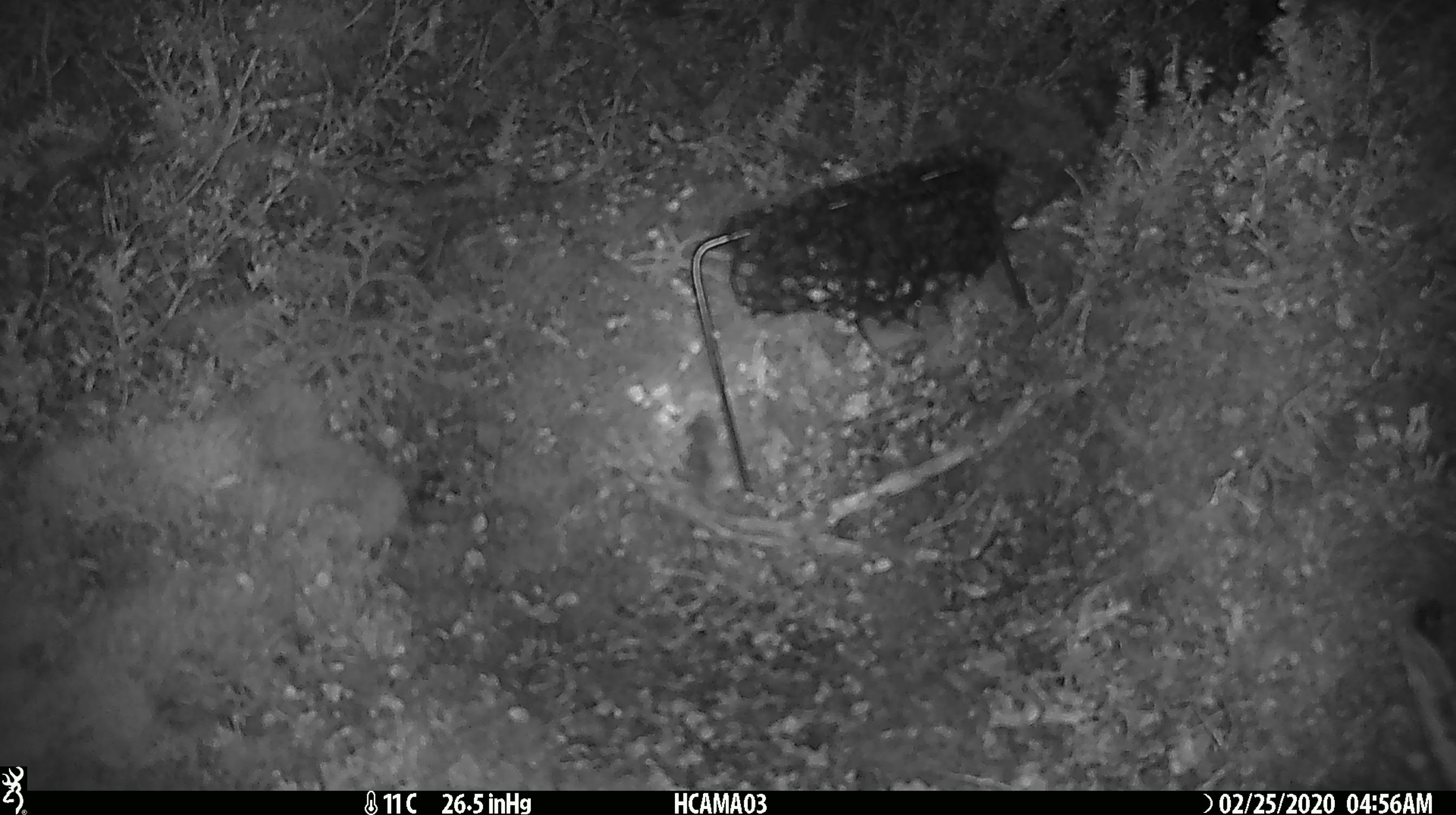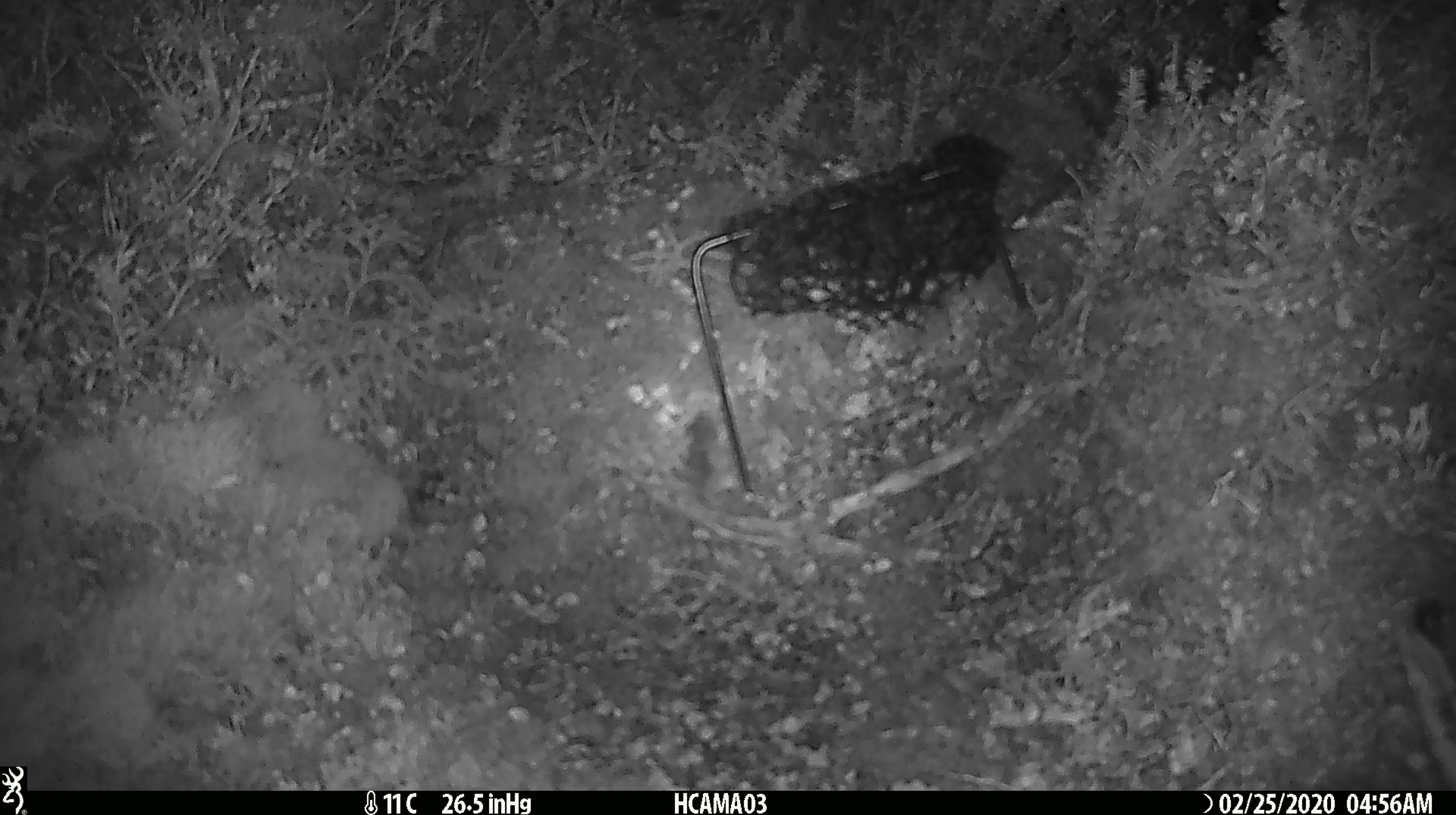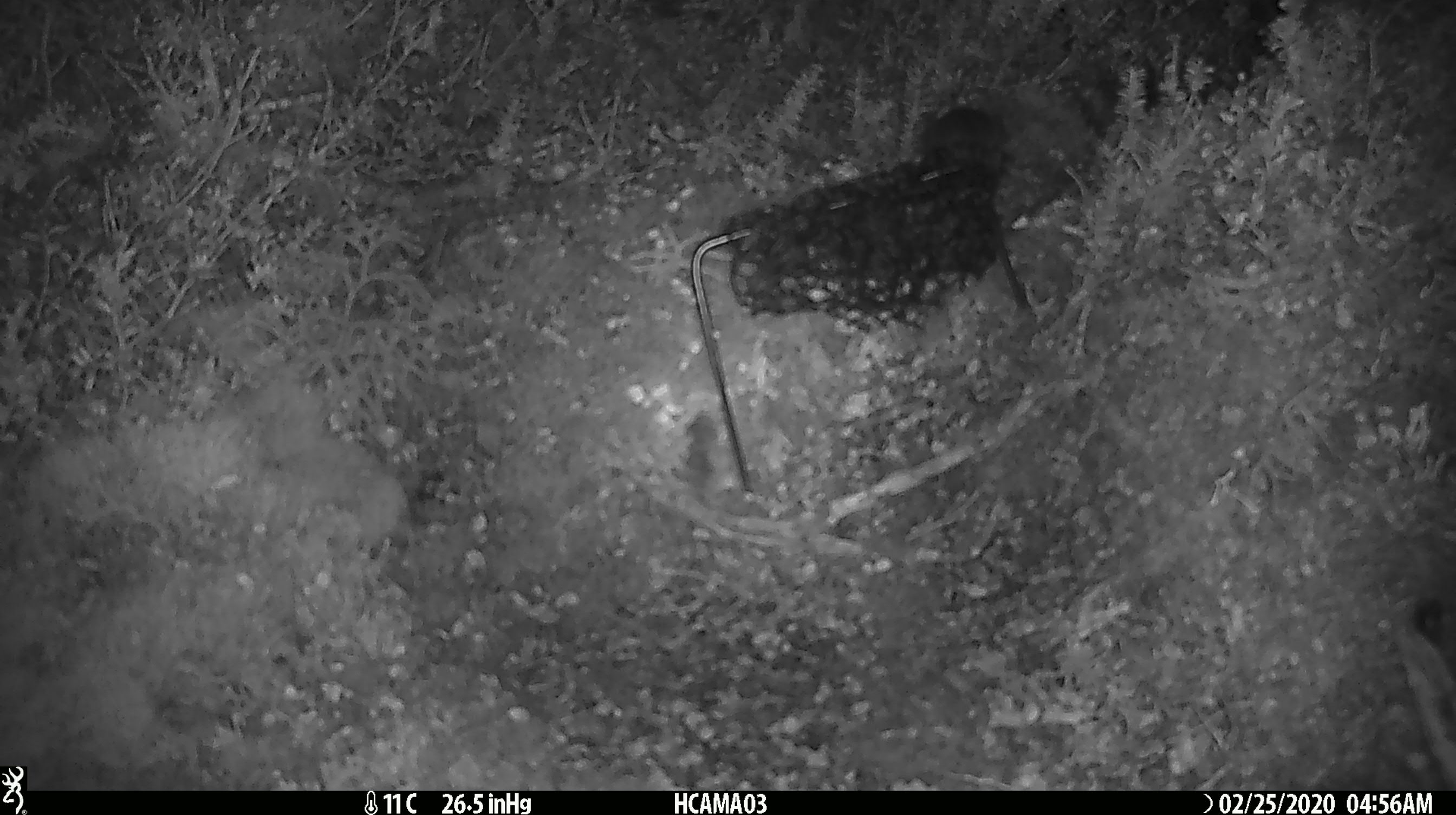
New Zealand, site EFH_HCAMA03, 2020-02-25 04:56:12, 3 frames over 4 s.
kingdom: Animalia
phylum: Chordata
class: Mammalia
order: Rodentia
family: Muridae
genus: Mus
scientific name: Mus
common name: mouse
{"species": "mouse (Mus)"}